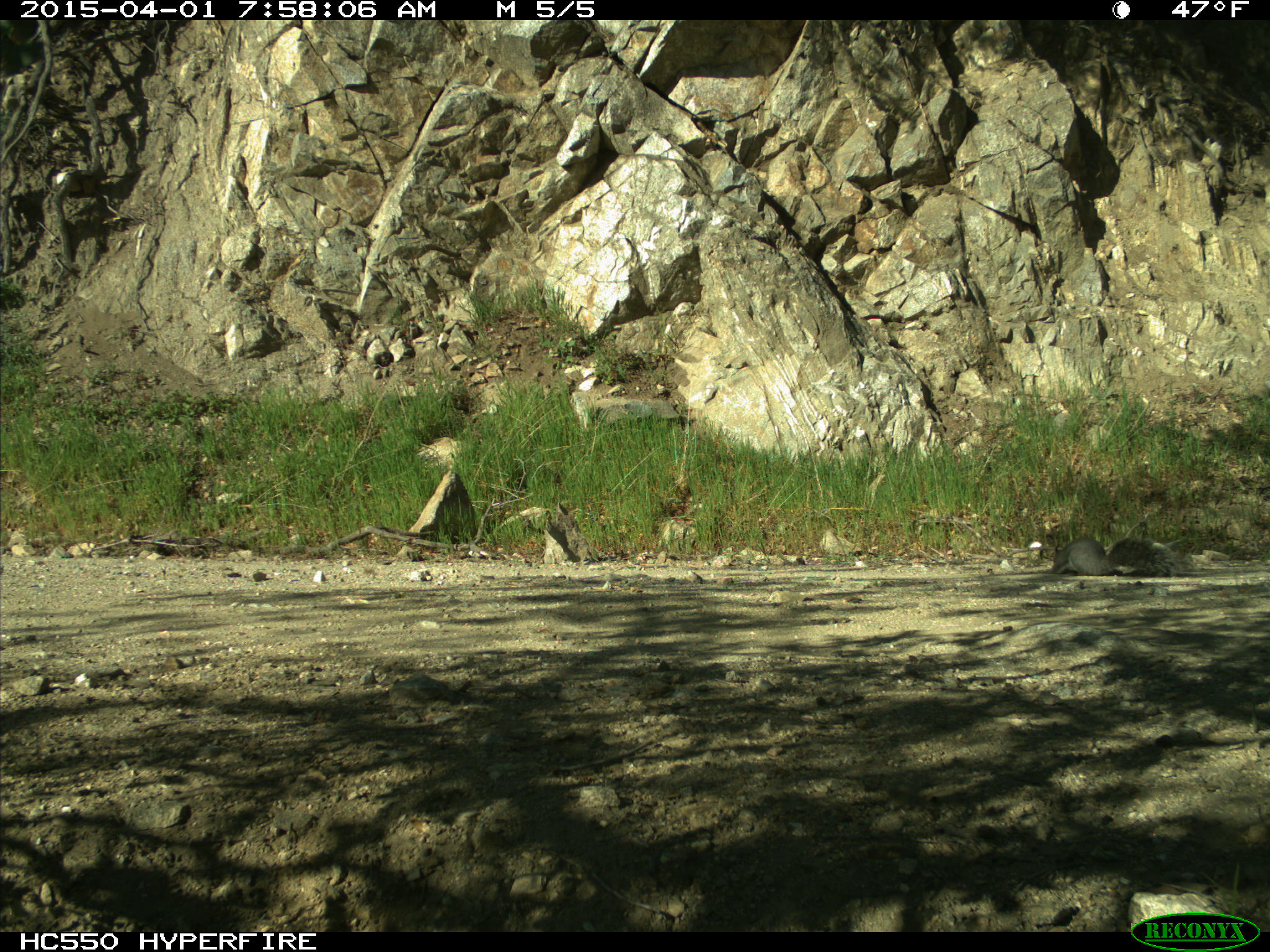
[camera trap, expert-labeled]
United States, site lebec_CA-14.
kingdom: Animalia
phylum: Chordata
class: Mammalia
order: Rodentia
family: Sciuridae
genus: Sciurus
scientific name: Sciurus carolinensis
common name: eastern gray squirrel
Sciurus carolinensis (eastern gray squirrel).